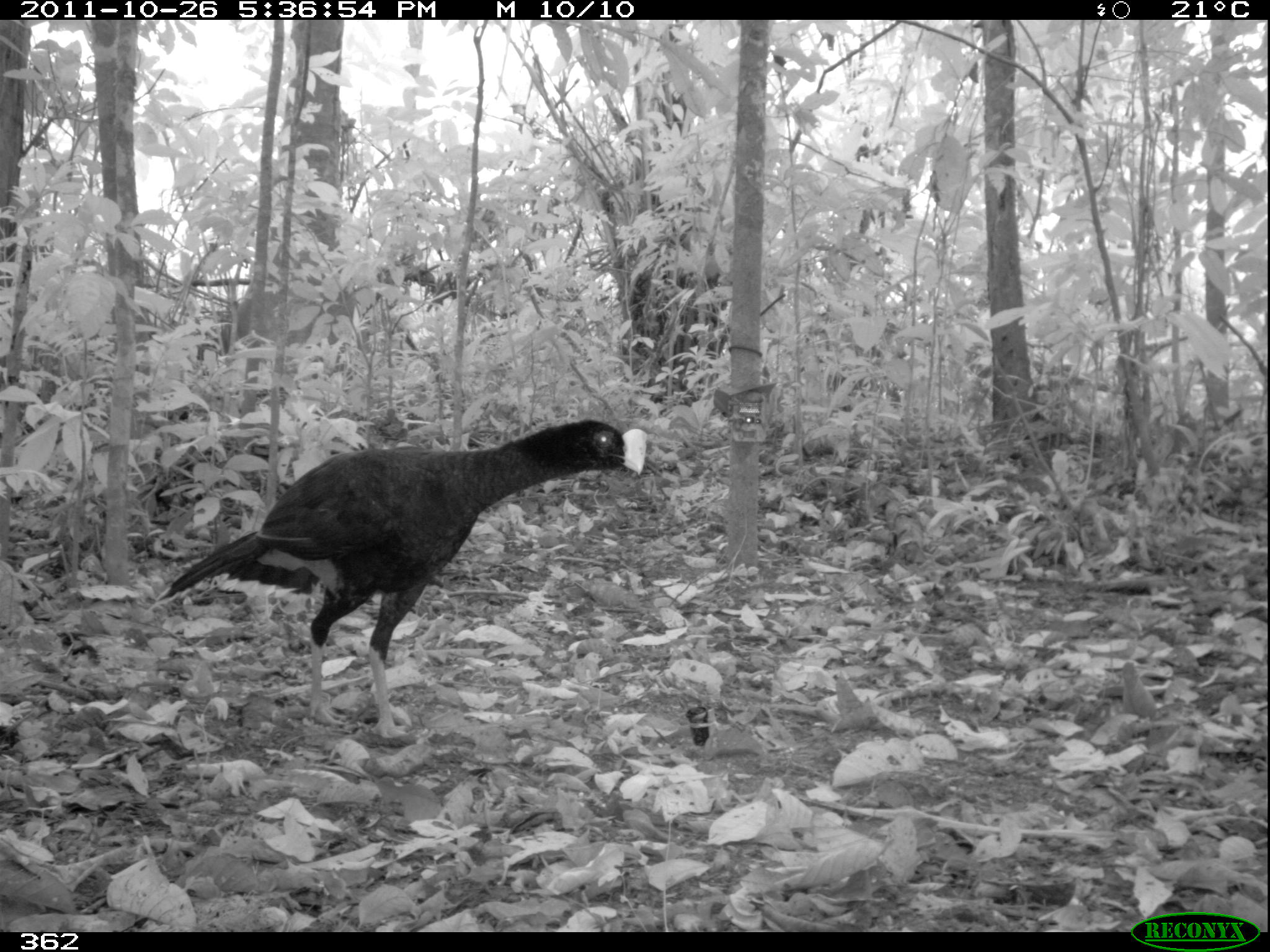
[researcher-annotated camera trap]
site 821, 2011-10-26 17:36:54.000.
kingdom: Animalia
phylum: Chordata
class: Aves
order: Galliformes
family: Cracidae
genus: Mitu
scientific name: Mitu tuberosum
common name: razor-billed curassow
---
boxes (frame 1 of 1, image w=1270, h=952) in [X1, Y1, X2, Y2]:
mitu tuberosum: [142, 415, 643, 740]